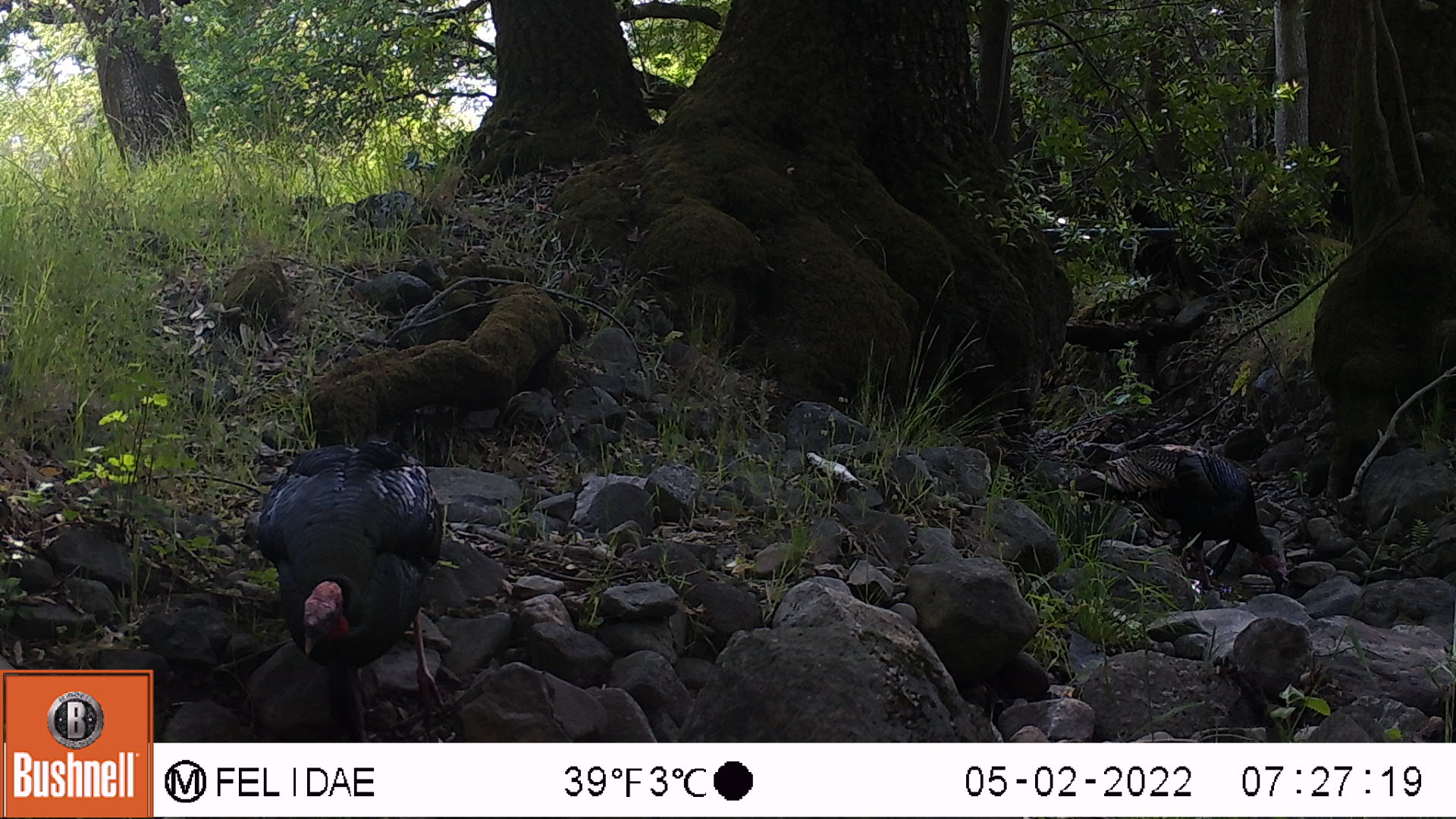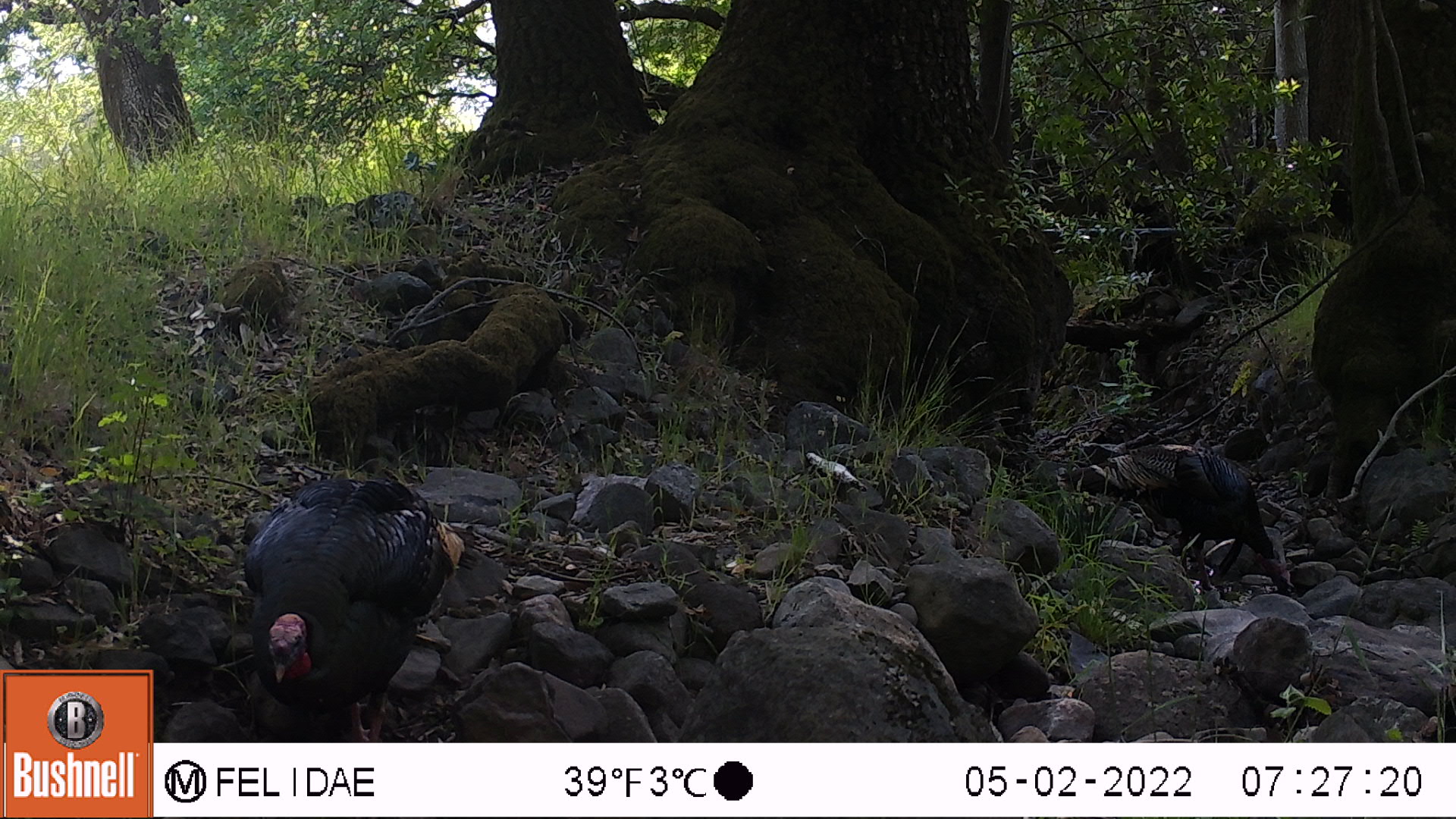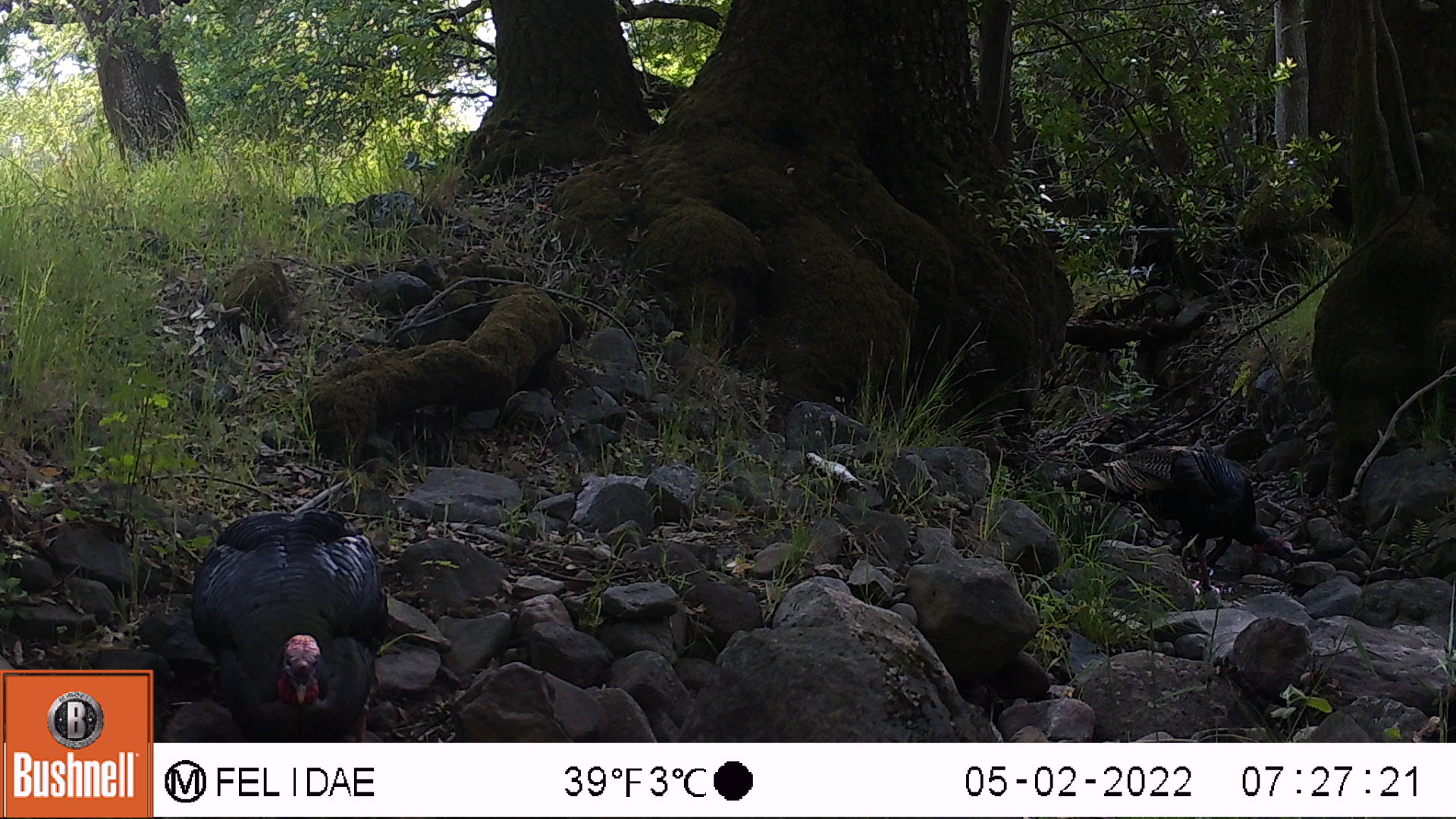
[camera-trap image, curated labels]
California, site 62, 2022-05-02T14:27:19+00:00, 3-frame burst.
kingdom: Animalia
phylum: Chordata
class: Aves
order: Galliformes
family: Phasianidae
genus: Meleagris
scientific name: Meleagris gallopavo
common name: turkey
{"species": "turkey (Meleagris gallopavo)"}